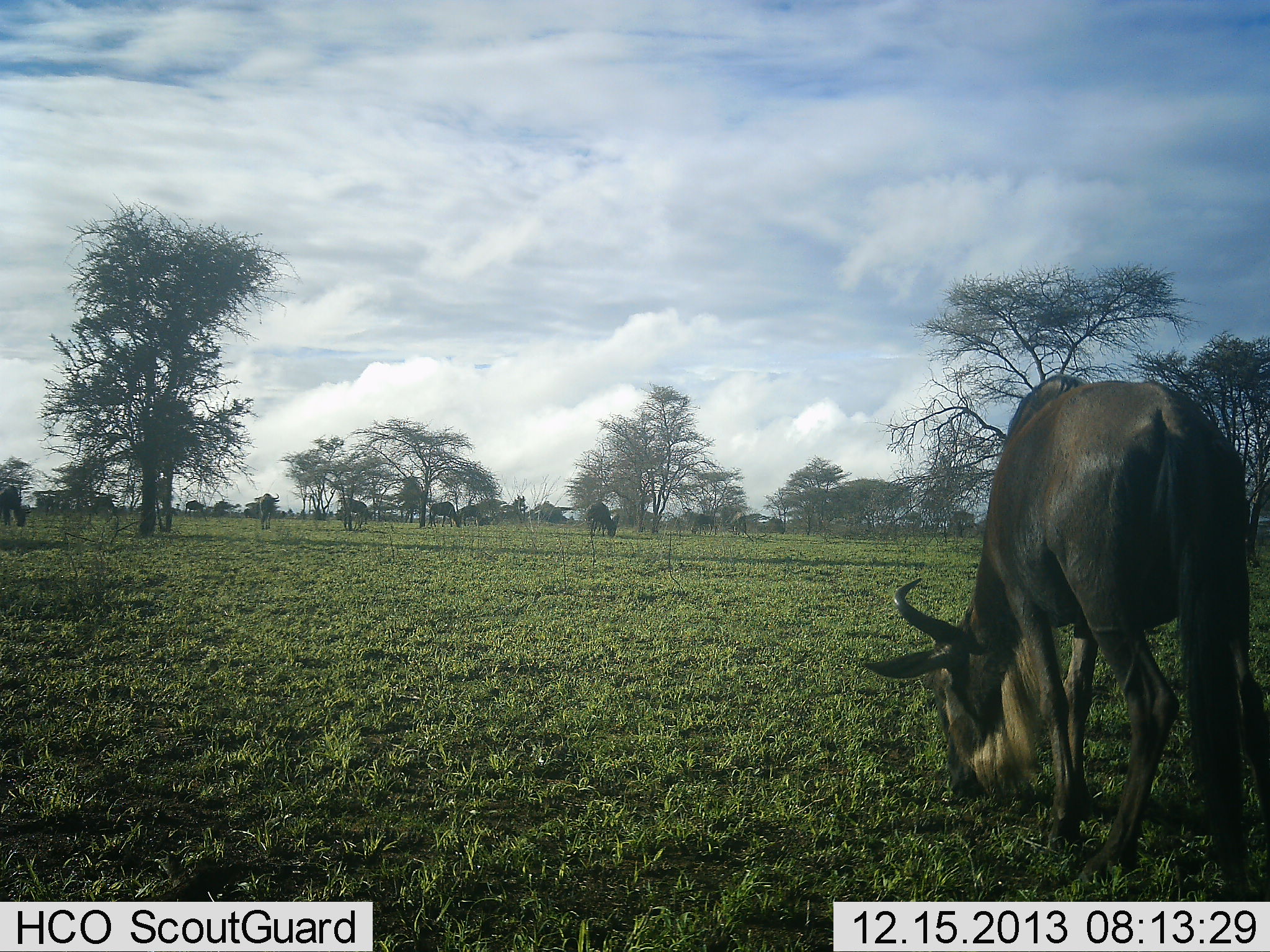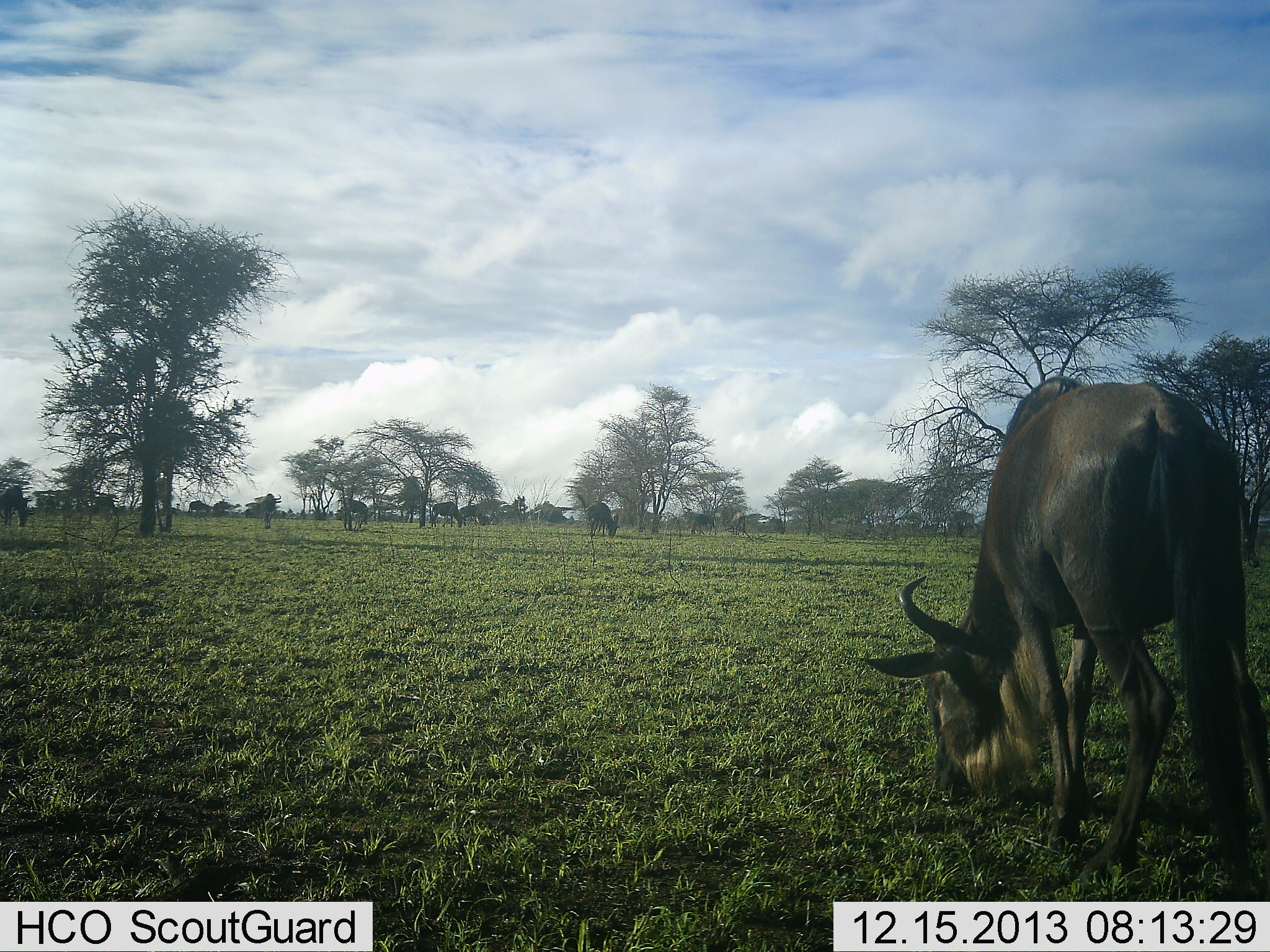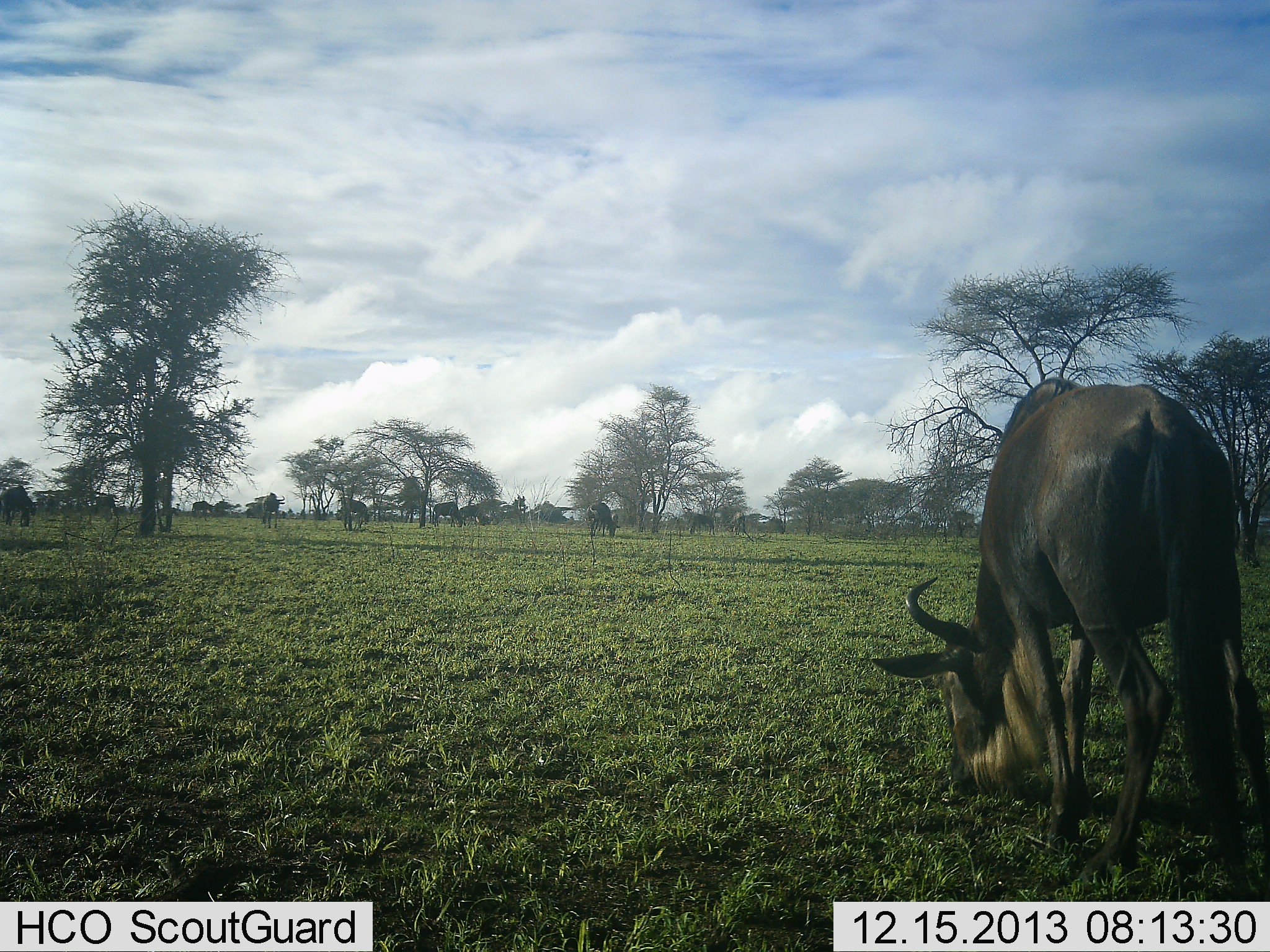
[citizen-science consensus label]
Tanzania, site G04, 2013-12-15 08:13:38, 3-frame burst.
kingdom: Animalia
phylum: Chordata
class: Mammalia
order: Artiodactyla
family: Bovidae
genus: Connochaetes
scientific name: Connochaetes taurinus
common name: blue wildebeest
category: wildebeest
Wildebeest (blue wildebeest) (Connochaetes taurinus), count 11-50. Behavior (volunteer vote fractions): standing 40%, resting 0%, moving 40%, interacting 0%. Young present (vote fraction): 0%. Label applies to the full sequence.